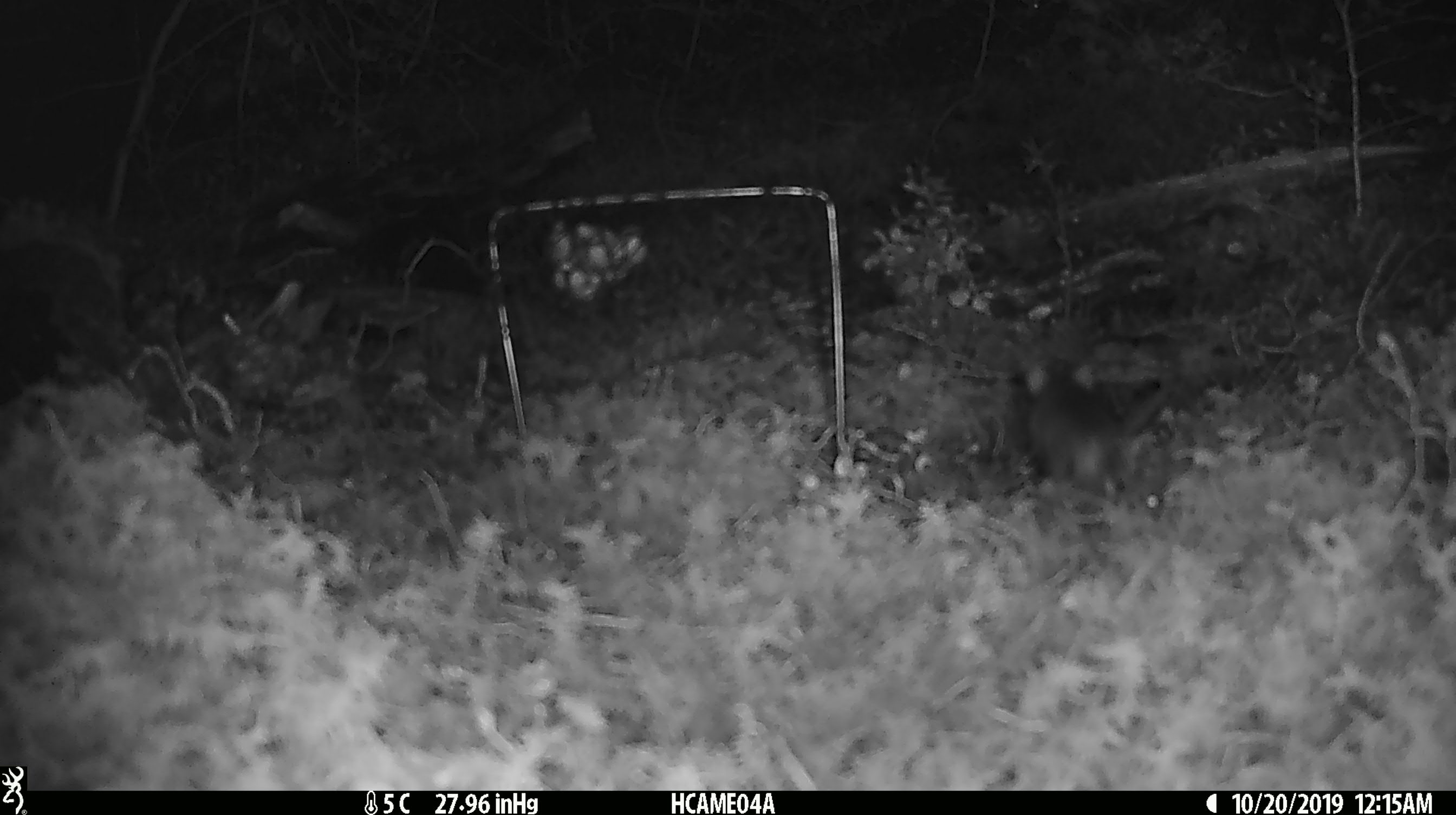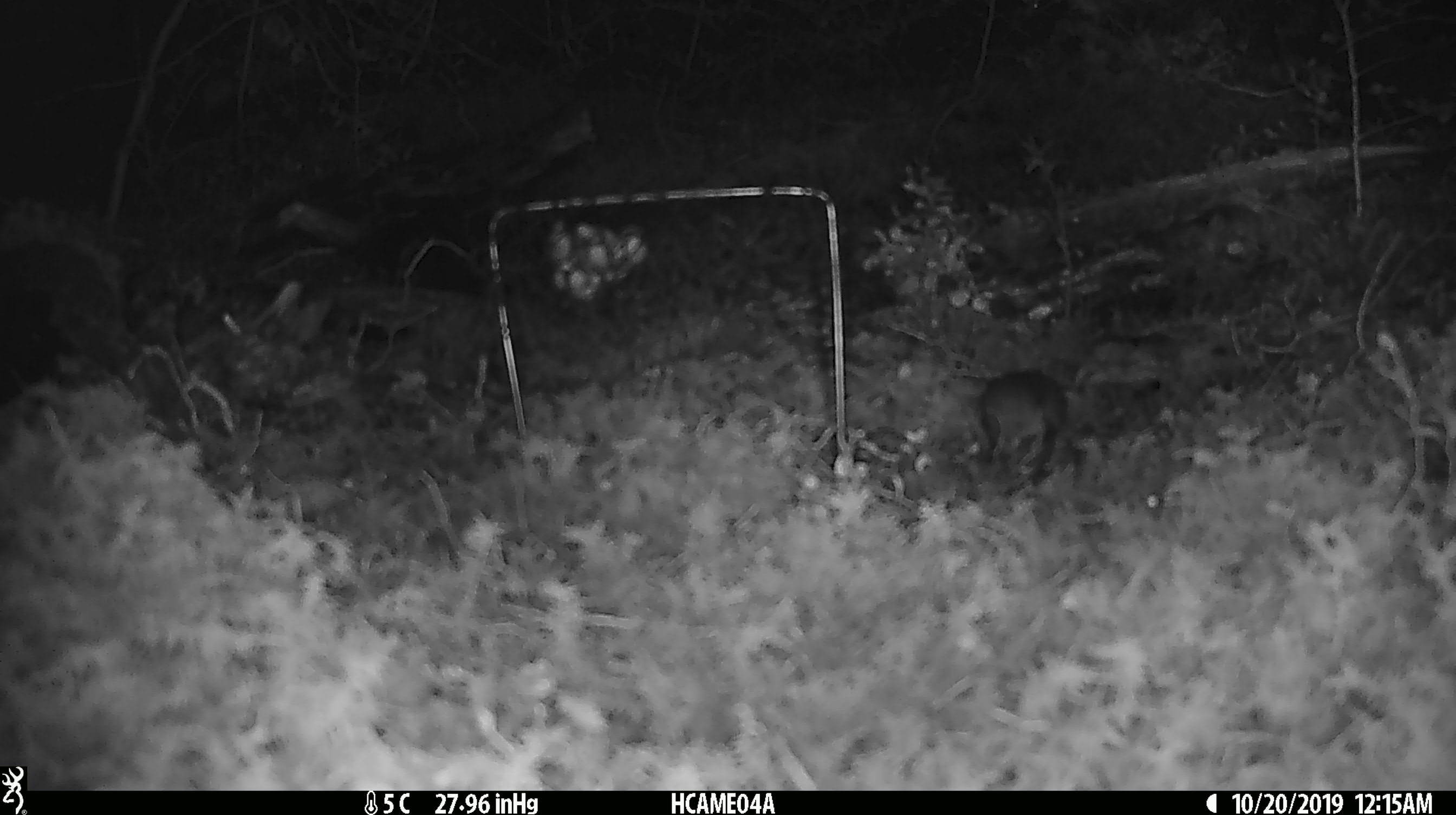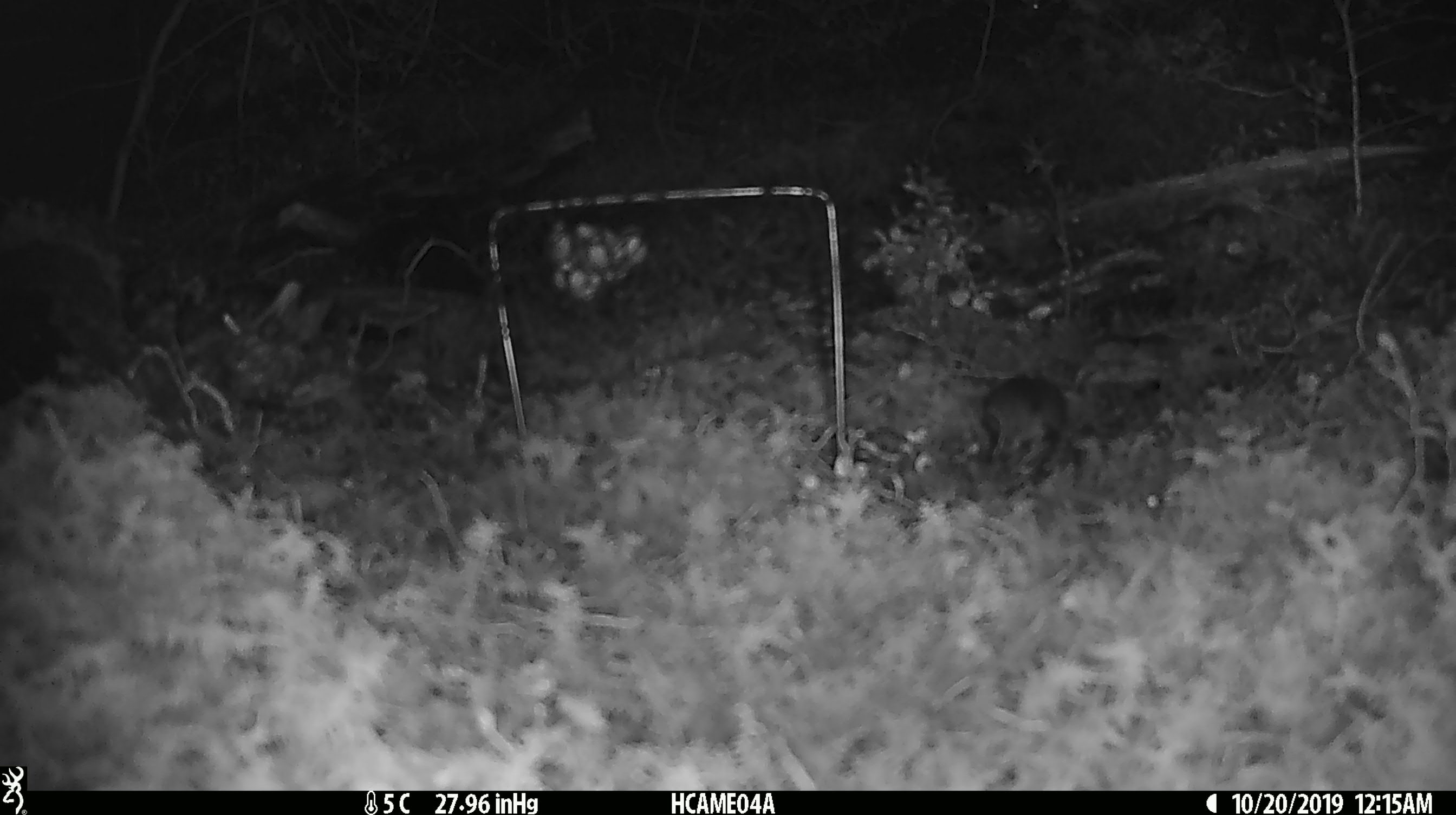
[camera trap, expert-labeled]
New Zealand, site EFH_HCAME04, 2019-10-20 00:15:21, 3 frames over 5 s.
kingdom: Animalia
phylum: Chordata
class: Mammalia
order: Rodentia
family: Muridae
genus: Mus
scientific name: Mus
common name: mouse